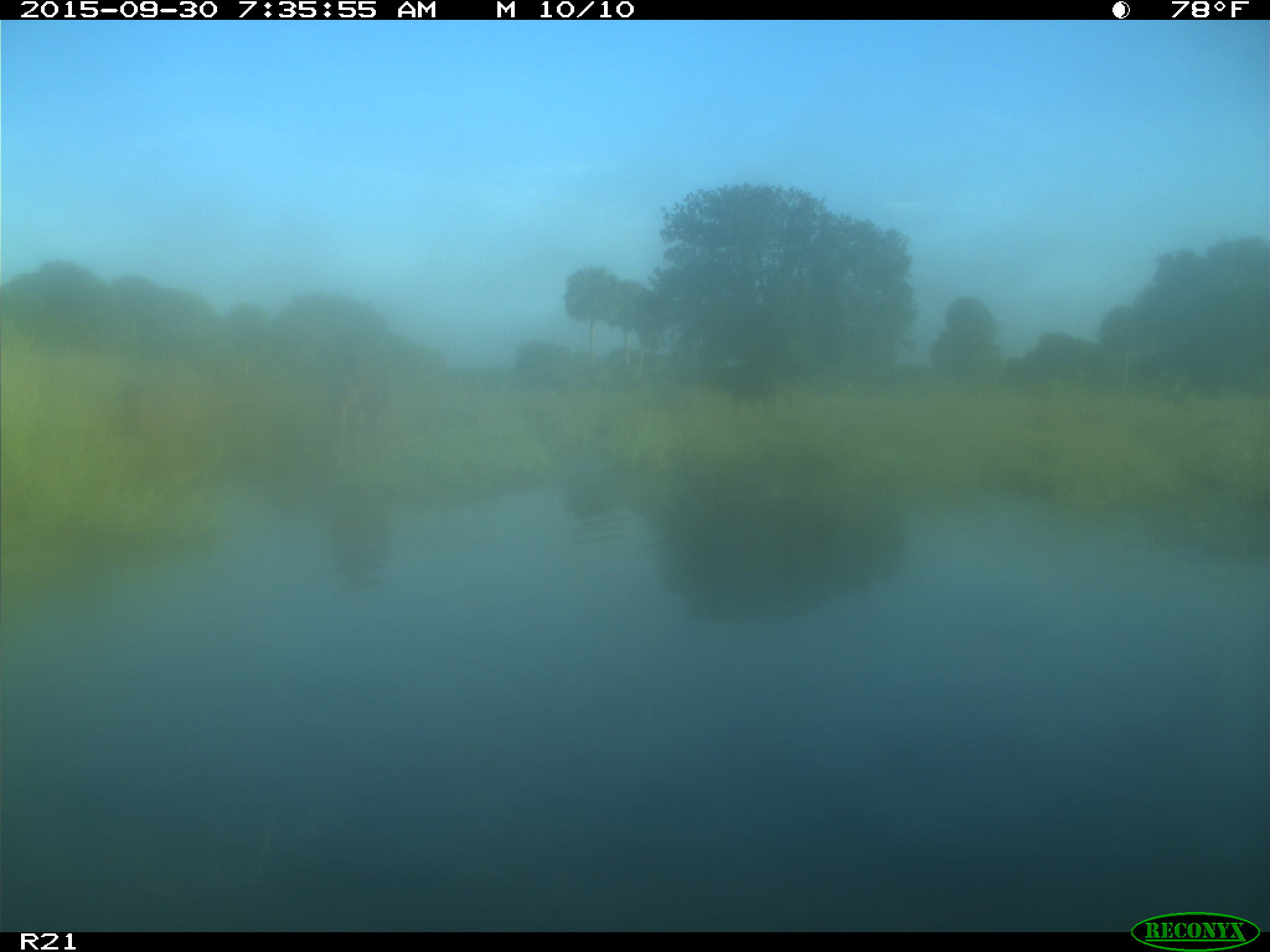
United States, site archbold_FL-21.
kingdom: Animalia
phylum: Chordata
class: Mammalia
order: Artiodactyla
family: Bovidae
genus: Bos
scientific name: Bos taurus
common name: domestic cow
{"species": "Bos taurus (domestic cow)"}